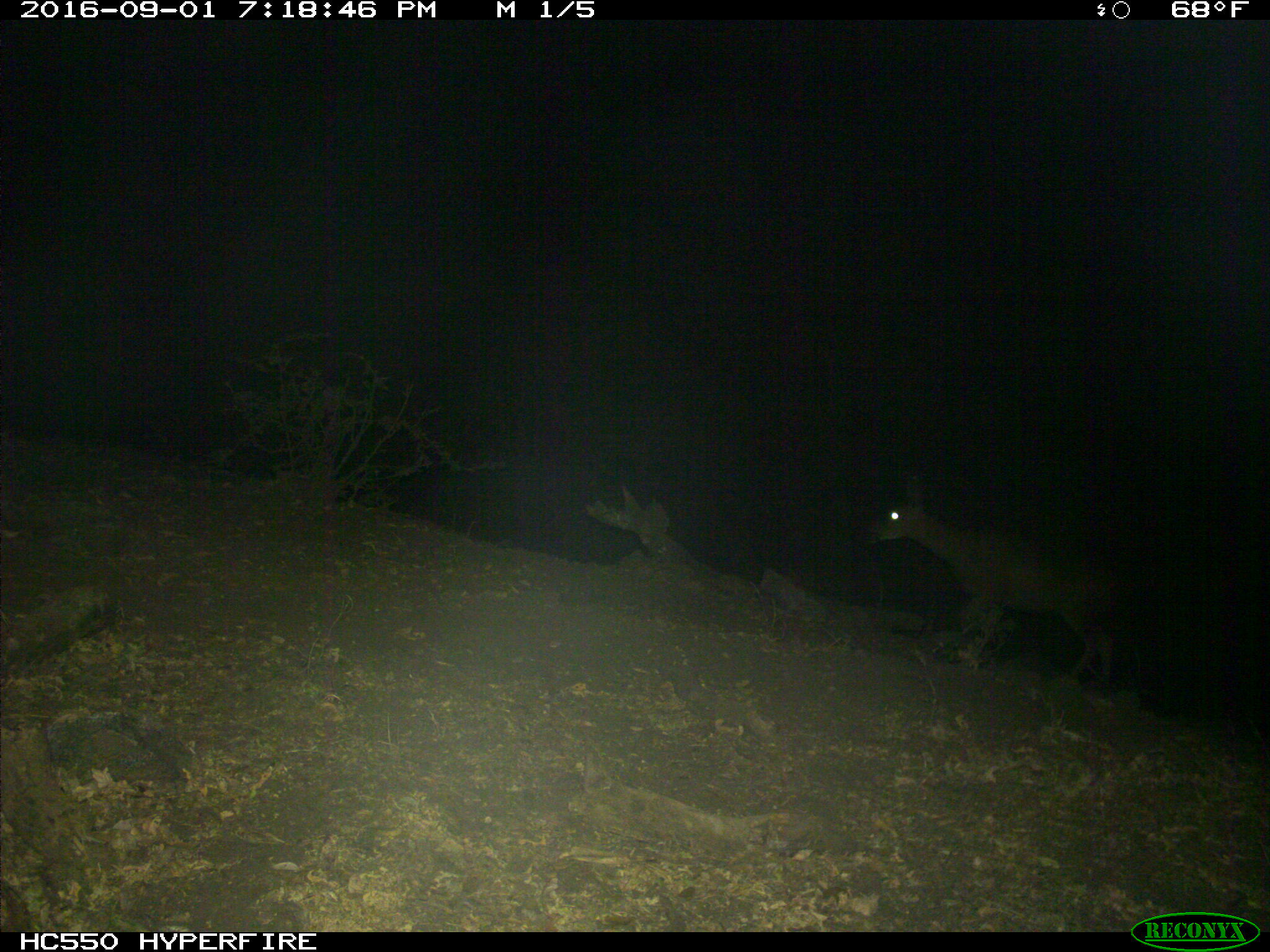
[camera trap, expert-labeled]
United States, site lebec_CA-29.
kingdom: Animalia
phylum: Chordata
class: Mammalia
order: Artiodactyla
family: Cervidae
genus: Odocoileus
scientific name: Odocoileus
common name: deer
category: unidentified deer